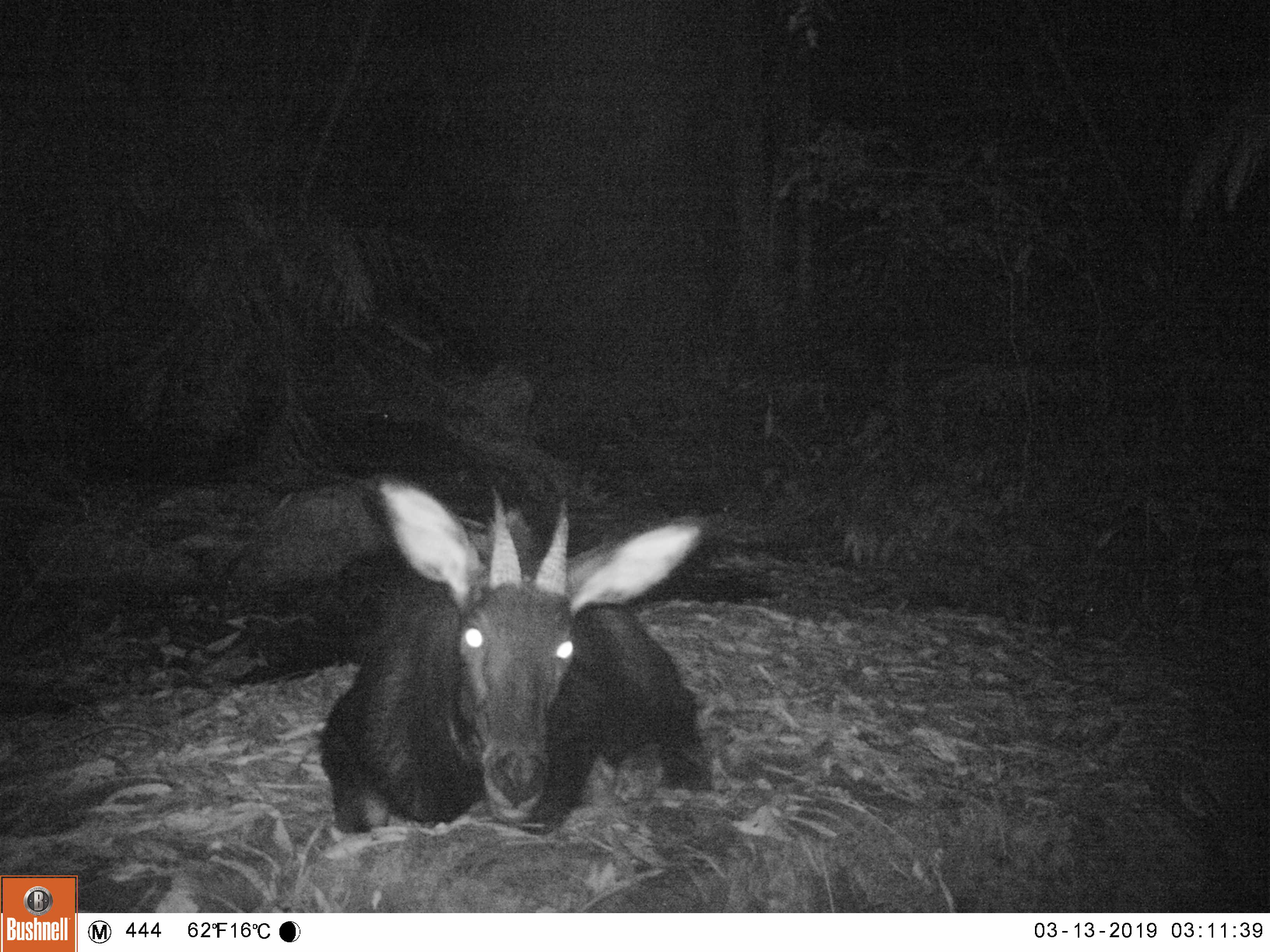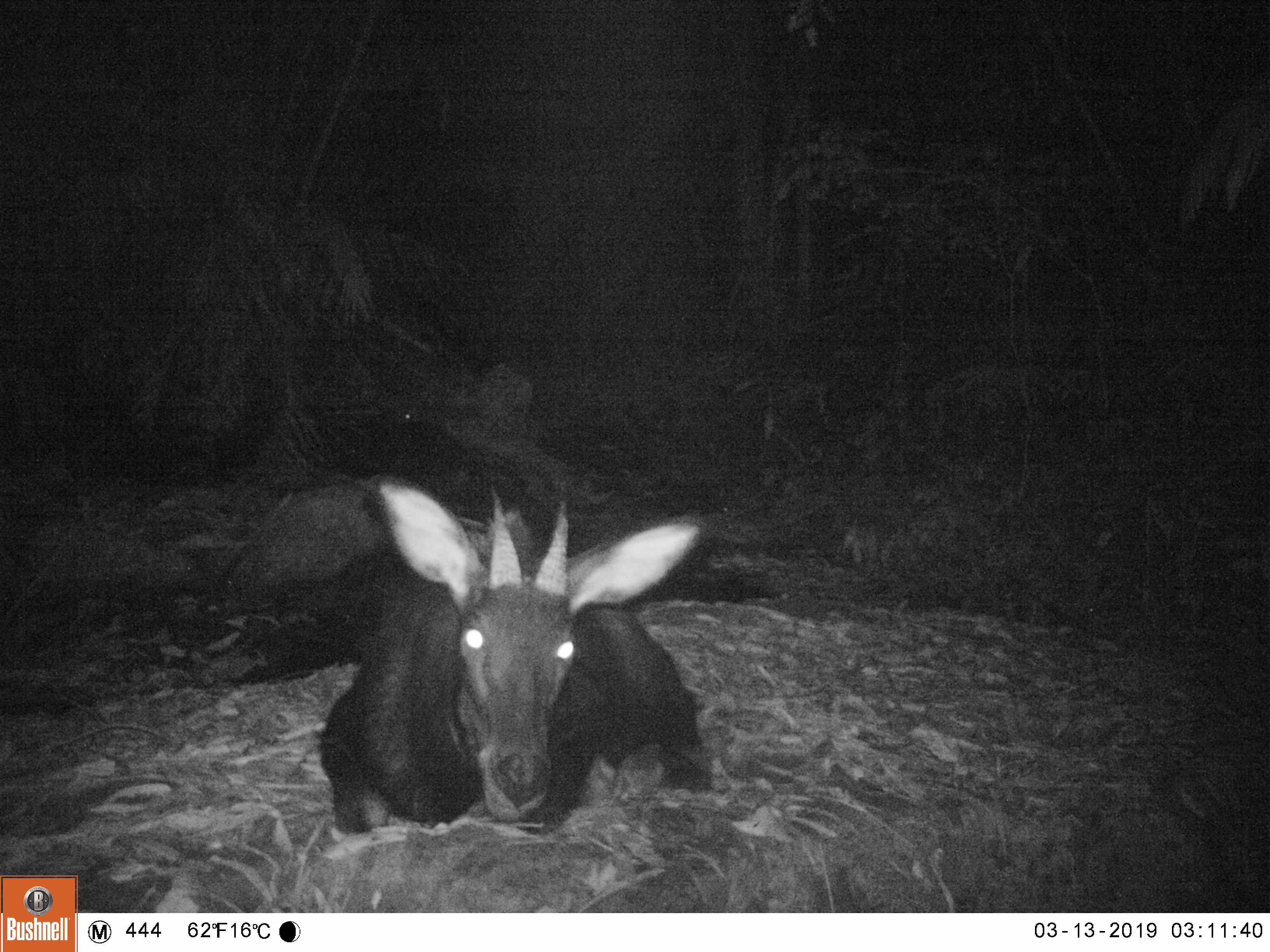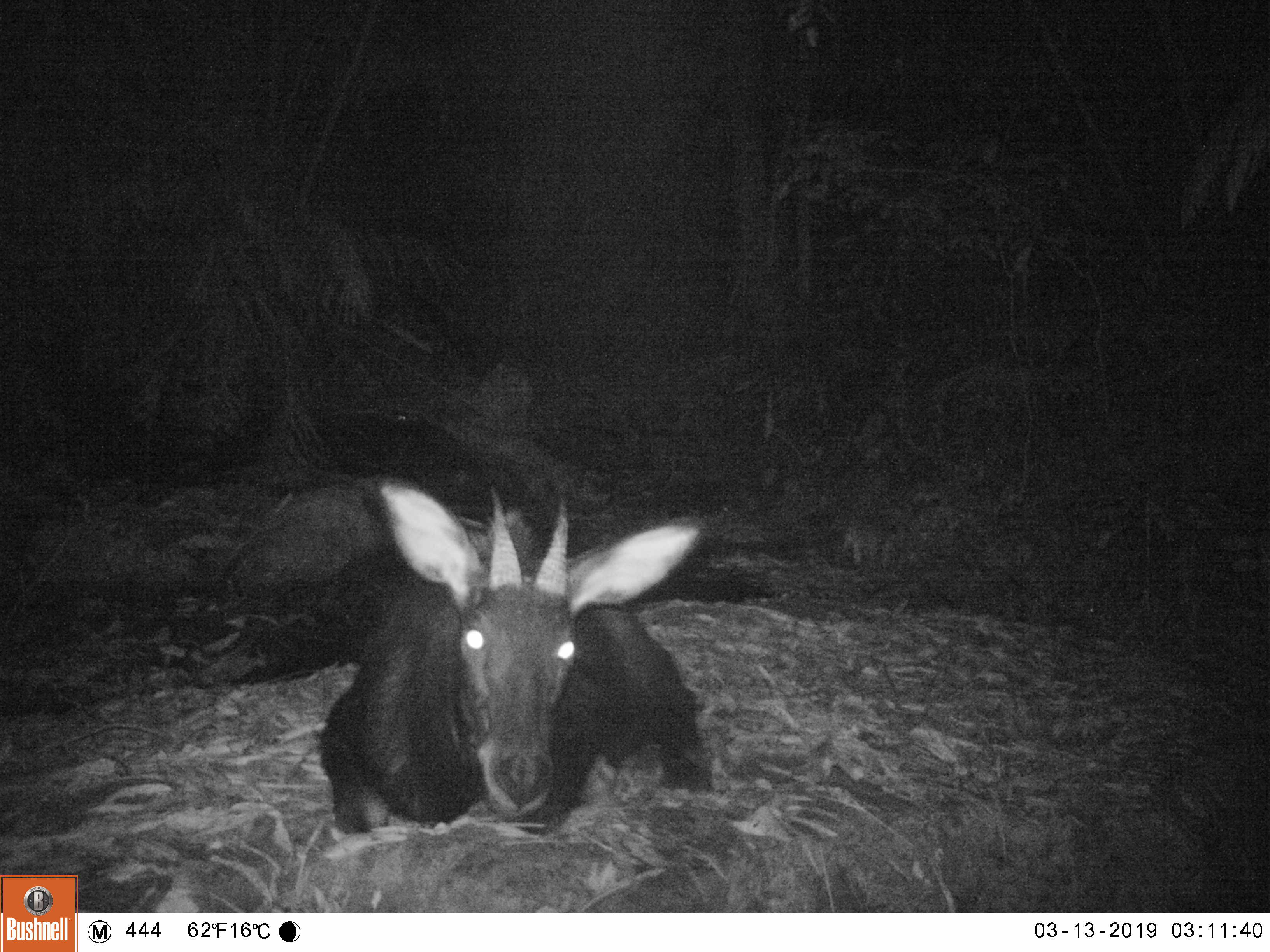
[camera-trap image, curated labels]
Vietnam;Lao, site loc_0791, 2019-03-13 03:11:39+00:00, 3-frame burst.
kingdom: Animalia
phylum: Chordata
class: Mammalia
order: Artiodactyla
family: Bovidae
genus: Capricornis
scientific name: Capricornis sumatraensis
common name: chinese serow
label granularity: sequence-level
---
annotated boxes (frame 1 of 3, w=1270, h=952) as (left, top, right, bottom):
chinese serow: (316, 480, 711, 835)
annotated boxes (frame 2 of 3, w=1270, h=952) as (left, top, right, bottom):
chinese serow: (316, 478, 711, 835)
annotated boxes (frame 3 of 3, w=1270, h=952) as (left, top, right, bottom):
chinese serow: (316, 480, 711, 835)